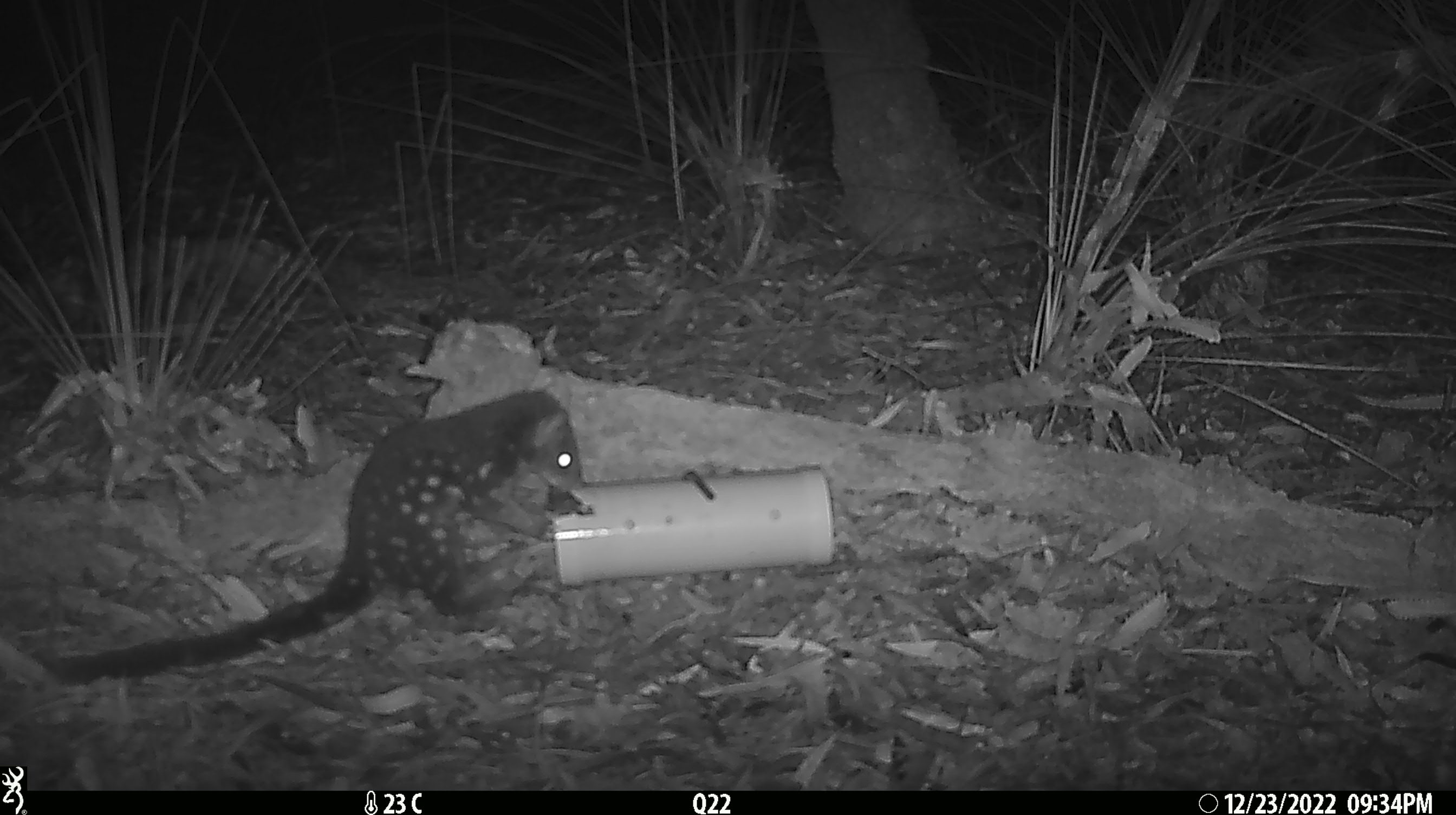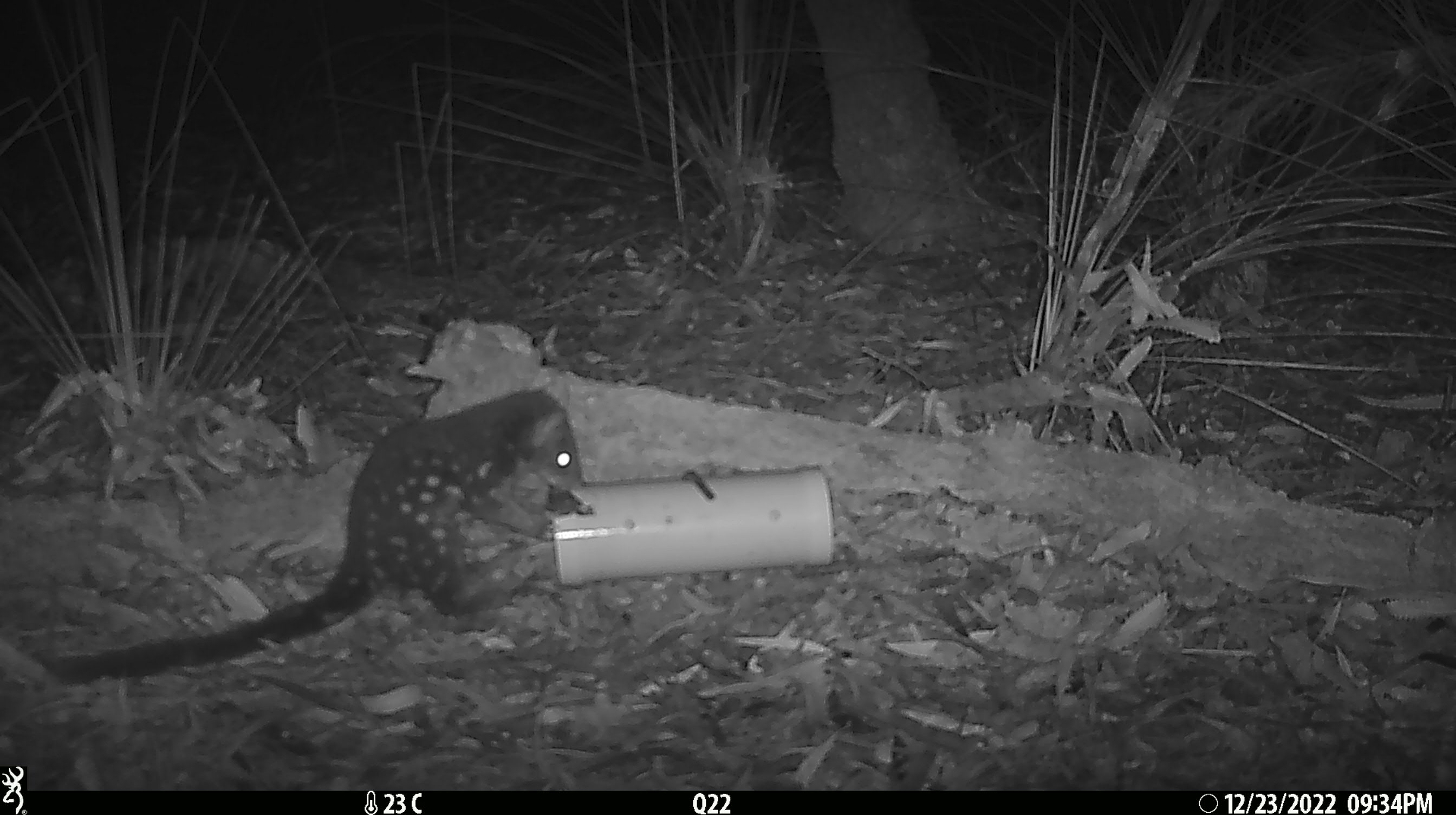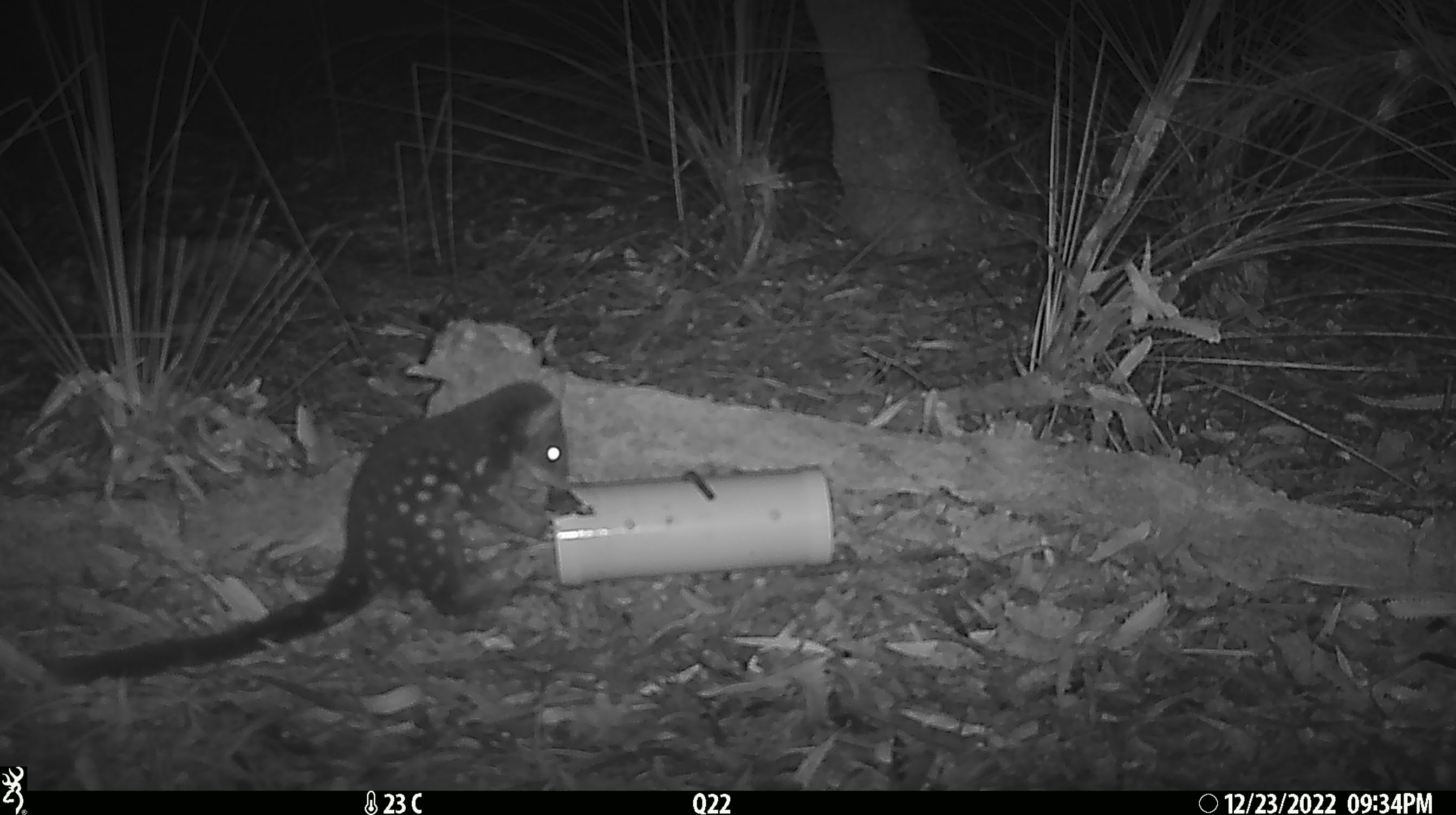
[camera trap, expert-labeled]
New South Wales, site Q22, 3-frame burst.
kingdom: Animalia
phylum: Chordata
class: Mammalia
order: Dasyuromorphia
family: Dasyuridae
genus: Dasyurus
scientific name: Dasyurus maculatus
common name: spotted-tailed quoll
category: quoll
Quoll (spotted-tailed quoll) (Dasyurus maculatus).